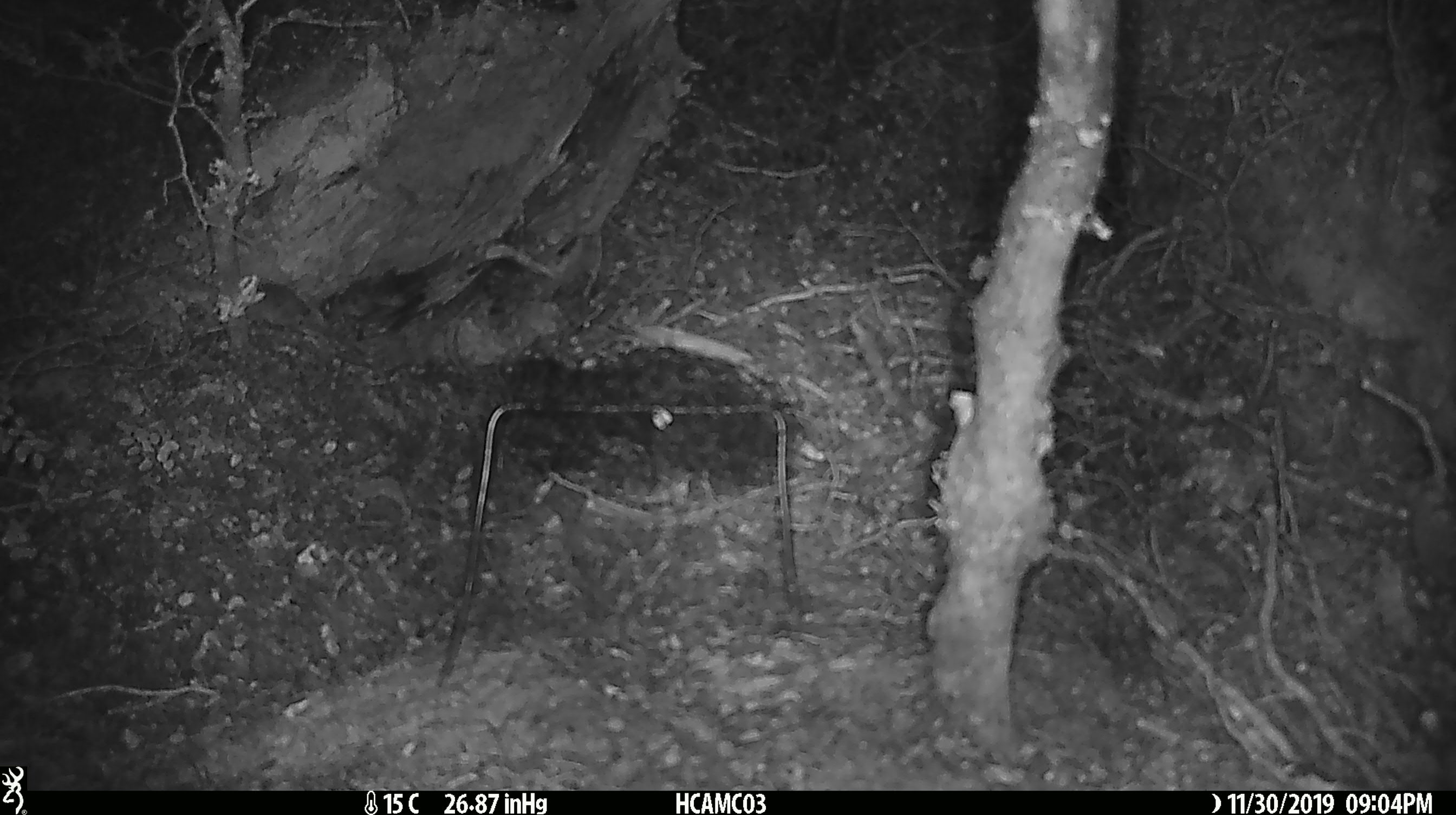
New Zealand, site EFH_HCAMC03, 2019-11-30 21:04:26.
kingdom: Animalia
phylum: Chordata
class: Mammalia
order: Rodentia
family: Muridae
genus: Mus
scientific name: Mus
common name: mouse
Mouse (Mus).